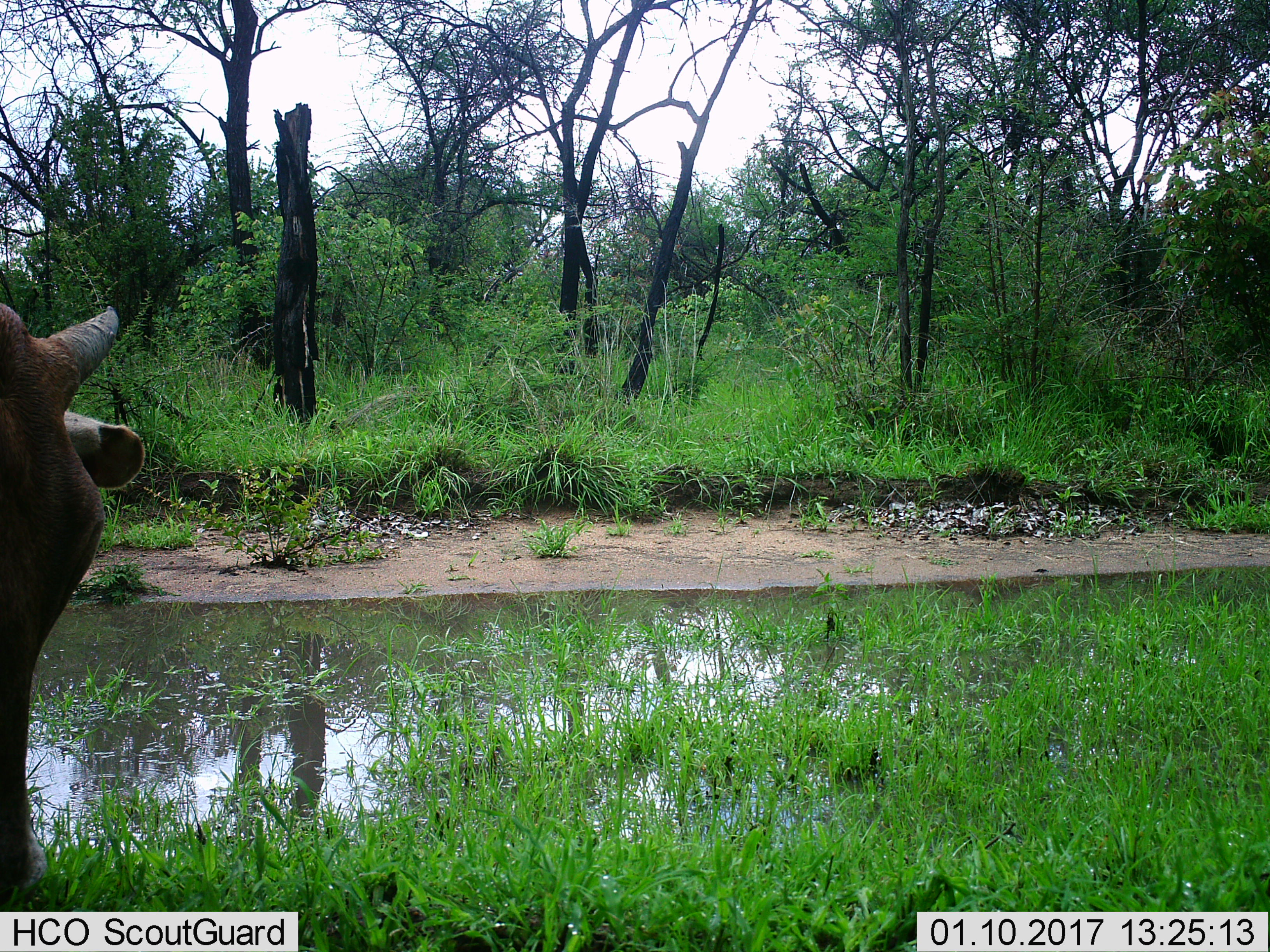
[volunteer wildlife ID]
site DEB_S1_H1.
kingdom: Animalia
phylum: Chordata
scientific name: Vertebrata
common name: domestic animal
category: domesticanimal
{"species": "domesticanimal (domestic animal) (Vertebrata)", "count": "1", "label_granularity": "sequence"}